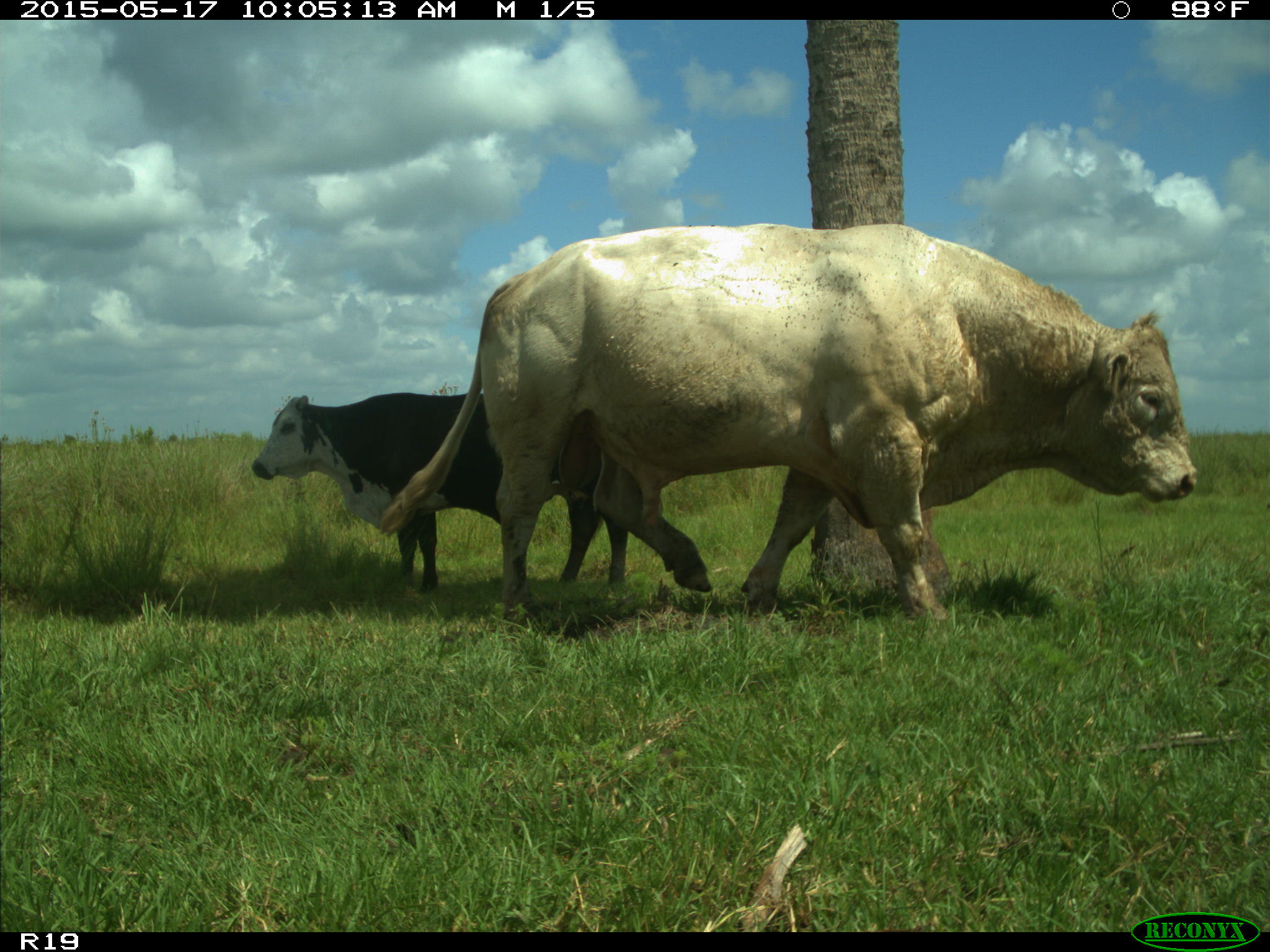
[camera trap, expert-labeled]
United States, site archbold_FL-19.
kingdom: Animalia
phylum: Chordata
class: Mammalia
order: Artiodactyla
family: Bovidae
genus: Bos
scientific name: Bos taurus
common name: domestic cow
Bos taurus (domestic cow).